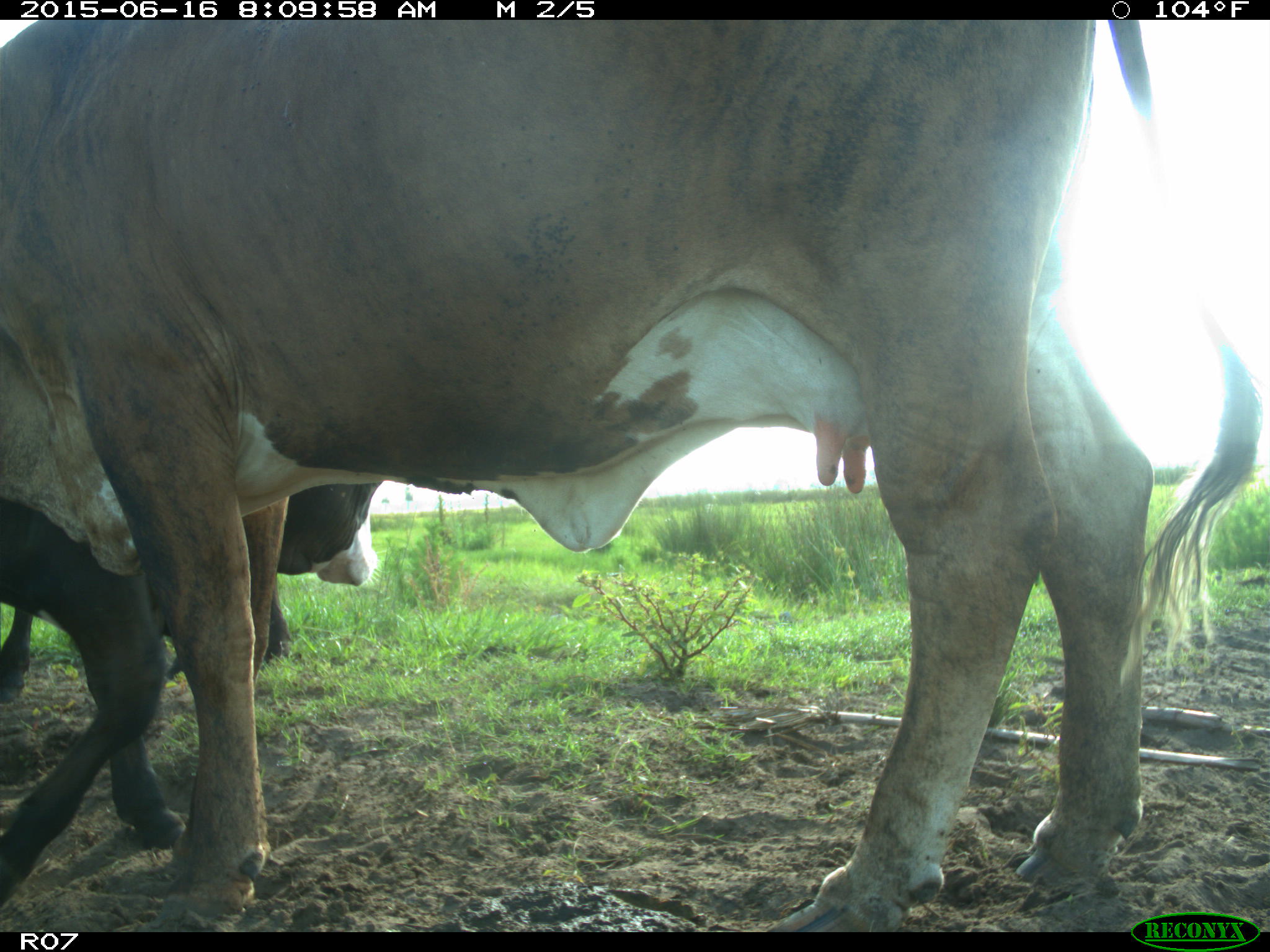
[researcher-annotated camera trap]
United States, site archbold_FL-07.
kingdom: Animalia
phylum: Chordata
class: Mammalia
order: Artiodactyla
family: Bovidae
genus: Bos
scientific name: Bos taurus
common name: domestic cow